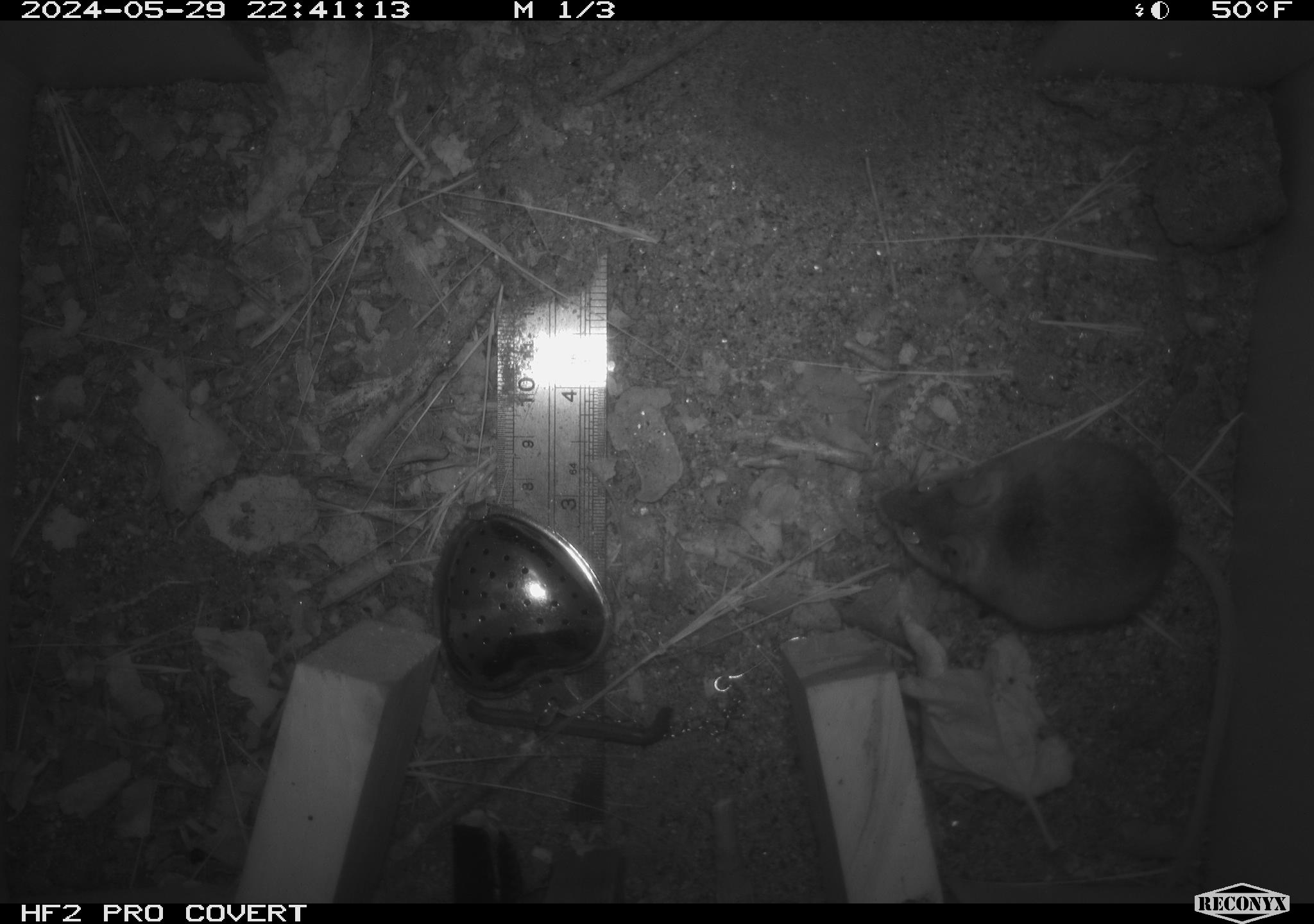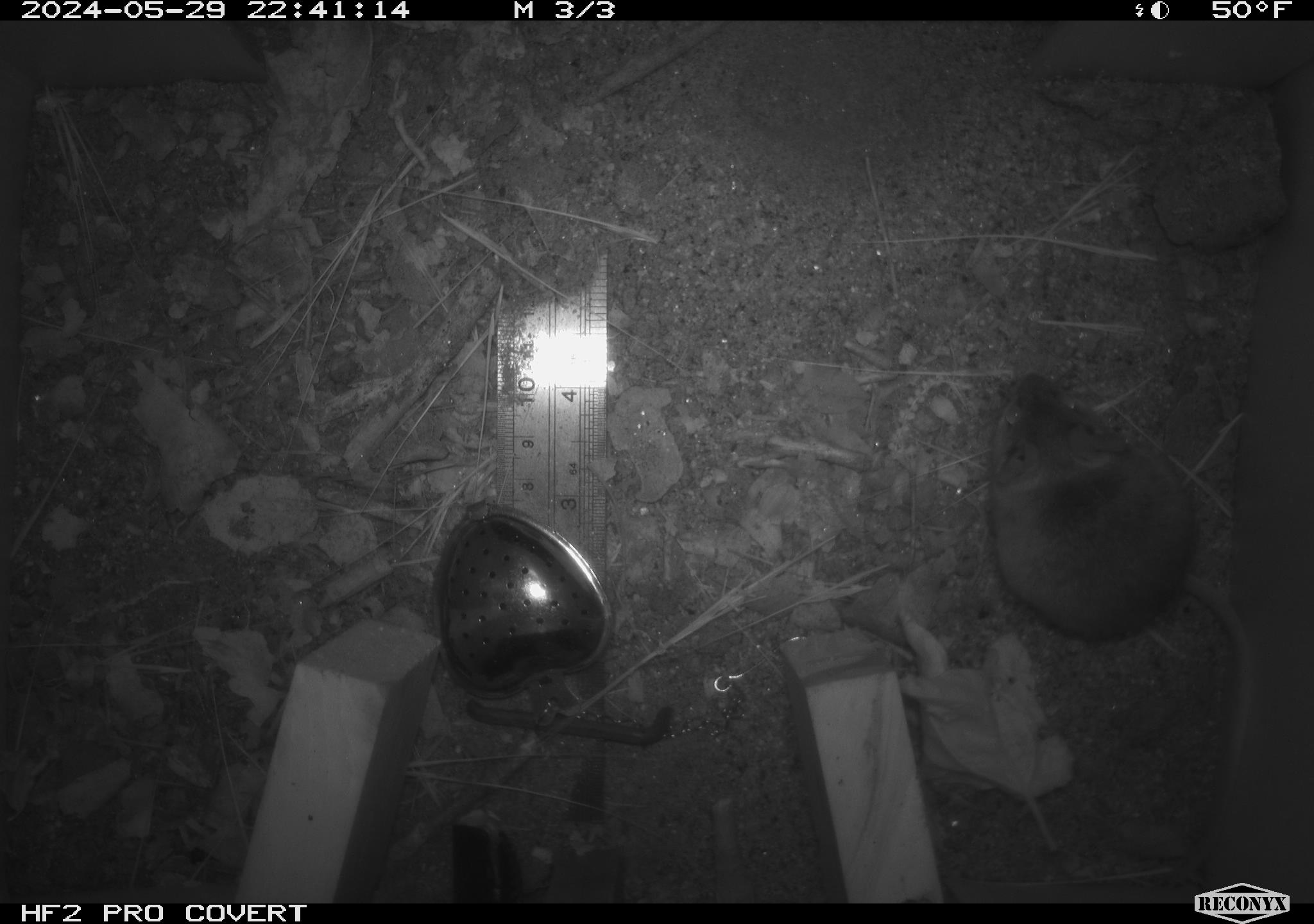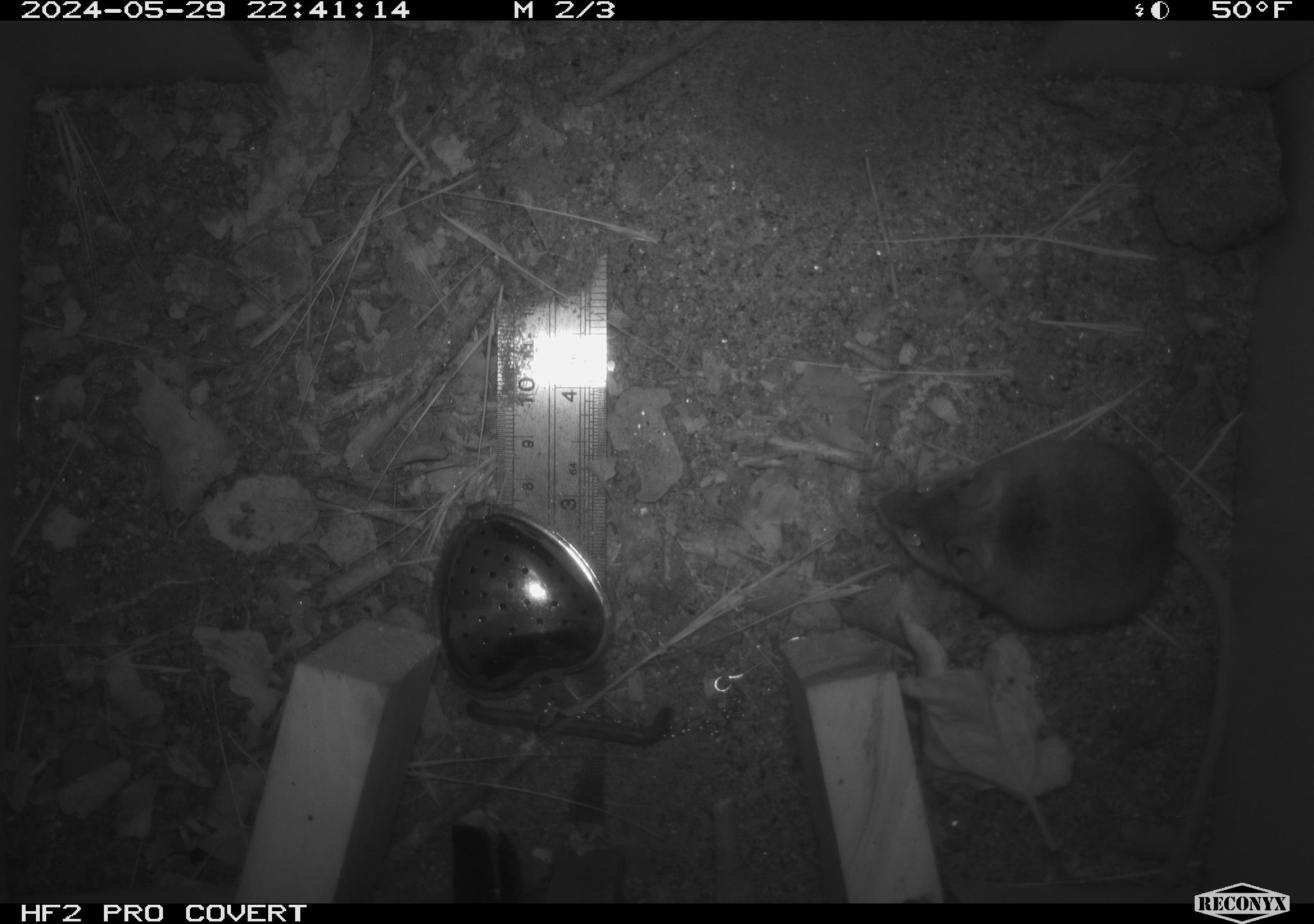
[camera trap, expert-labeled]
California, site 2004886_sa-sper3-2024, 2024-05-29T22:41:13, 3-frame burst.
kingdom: Animalia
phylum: Chordata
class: Mammalia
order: Rodentia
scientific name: Rodentia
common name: mouse species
Mouse species (Rodentia).